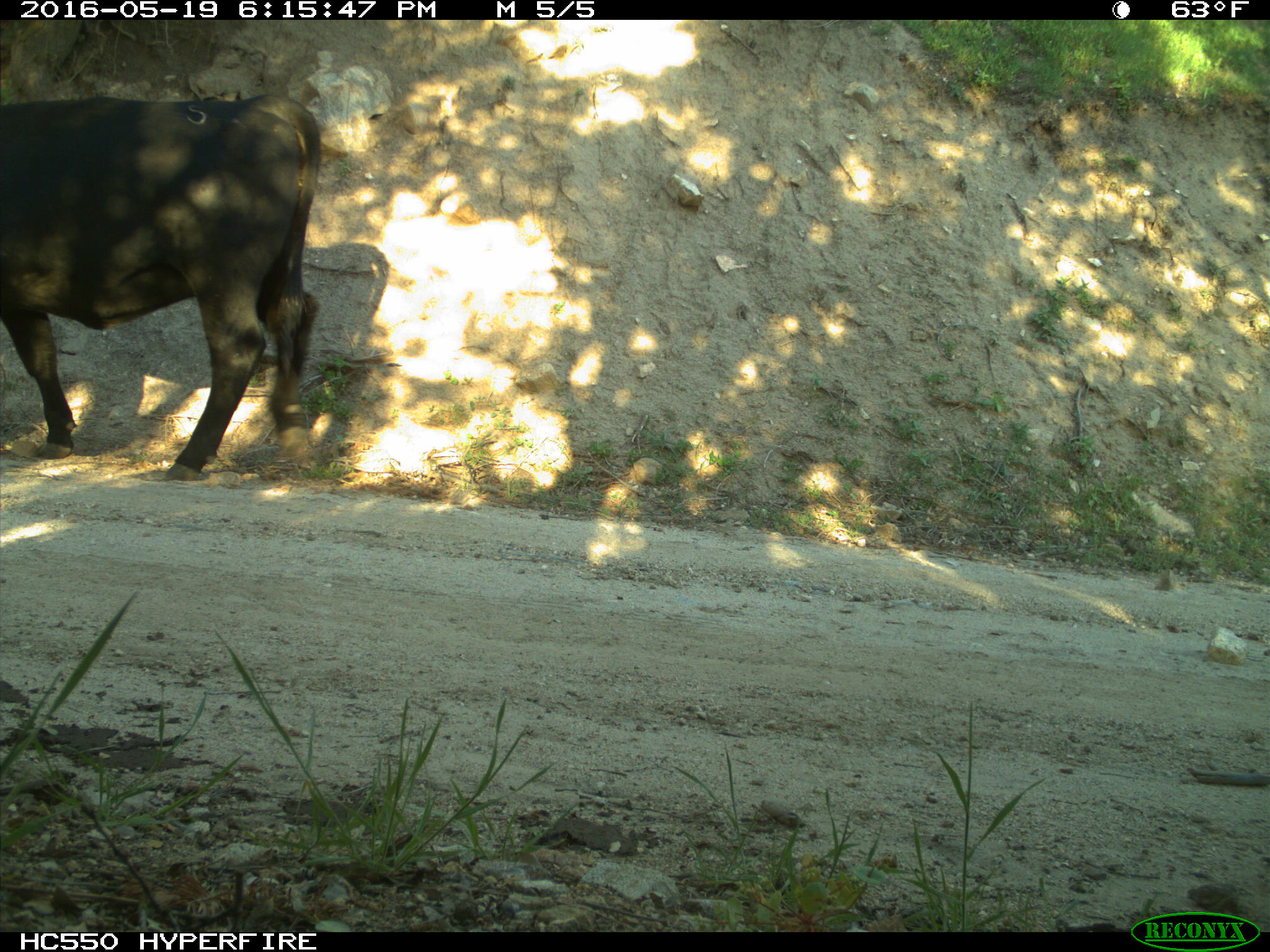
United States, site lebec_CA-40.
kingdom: Animalia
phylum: Chordata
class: Mammalia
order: Artiodactyla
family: Bovidae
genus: Bos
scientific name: Bos taurus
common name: domestic cow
Bos taurus (domestic cow).